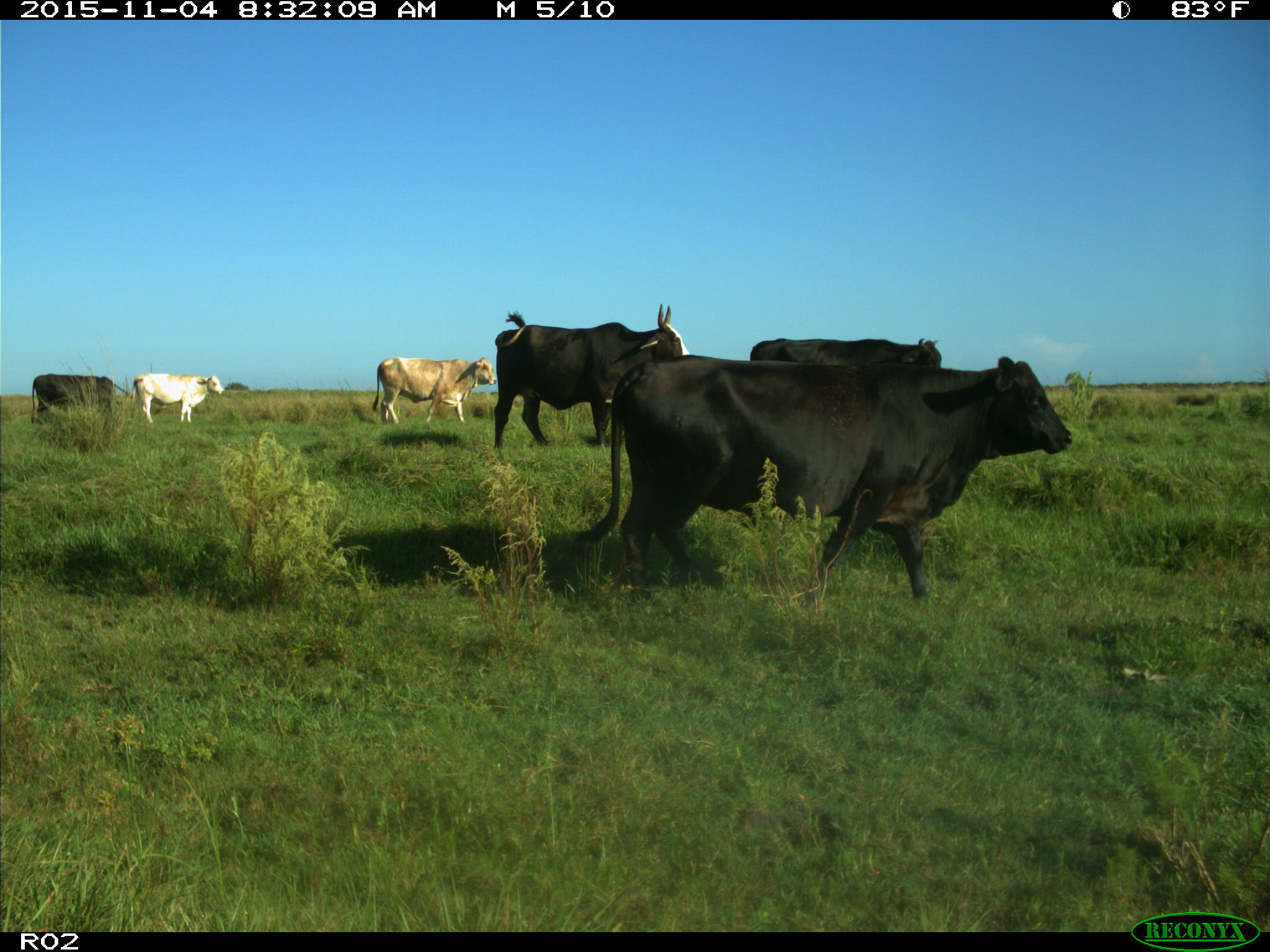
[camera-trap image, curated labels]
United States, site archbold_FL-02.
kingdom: Animalia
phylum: Chordata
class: Mammalia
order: Artiodactyla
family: Bovidae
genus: Bos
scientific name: Bos taurus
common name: domestic cow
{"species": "Bos taurus (domestic cow)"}